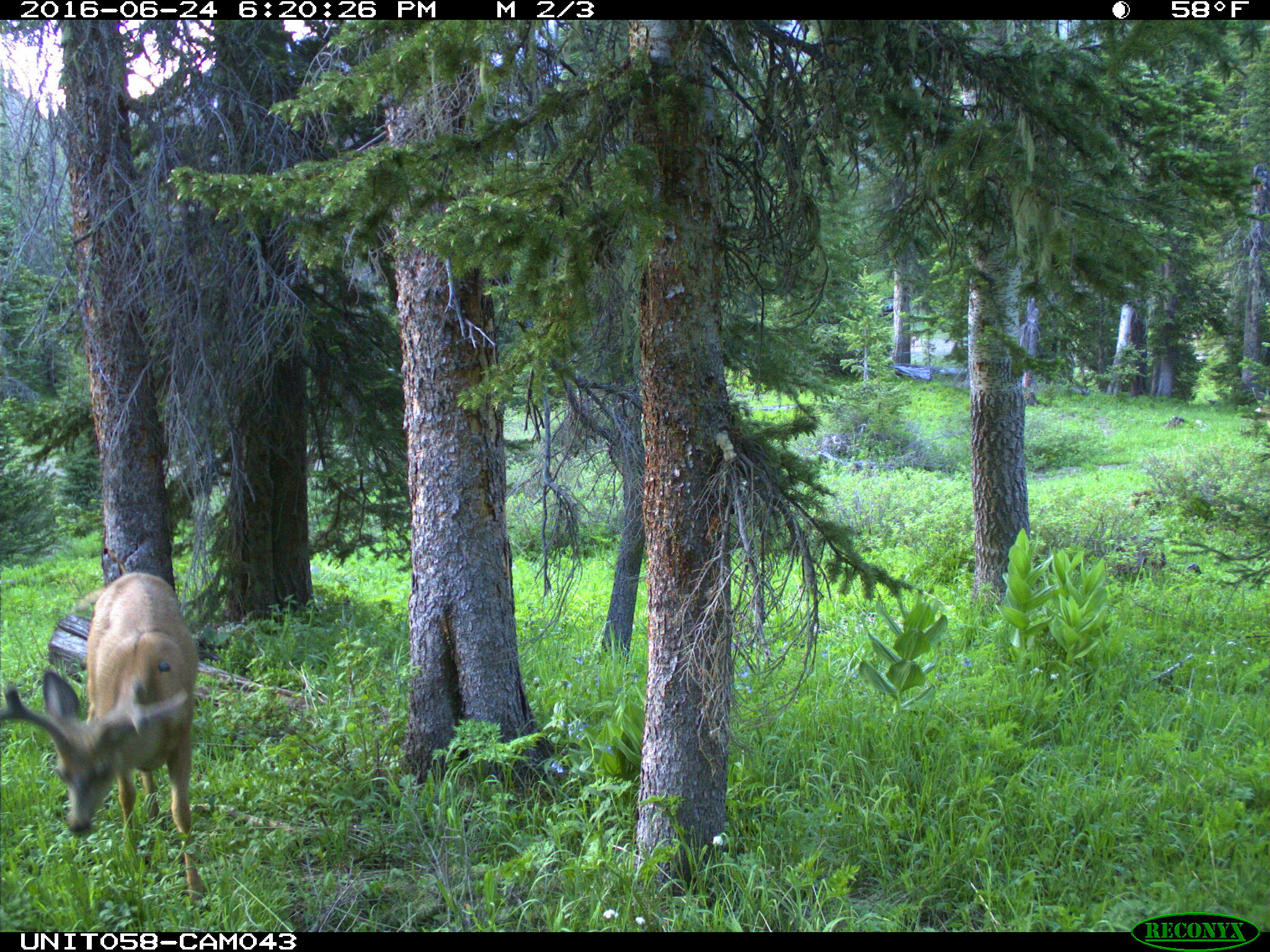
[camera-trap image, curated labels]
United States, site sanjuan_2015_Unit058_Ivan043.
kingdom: Animalia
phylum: Chordata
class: Mammalia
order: Artiodactyla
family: Cervidae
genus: Odocoileus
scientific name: Odocoileus hemionus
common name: mule deer